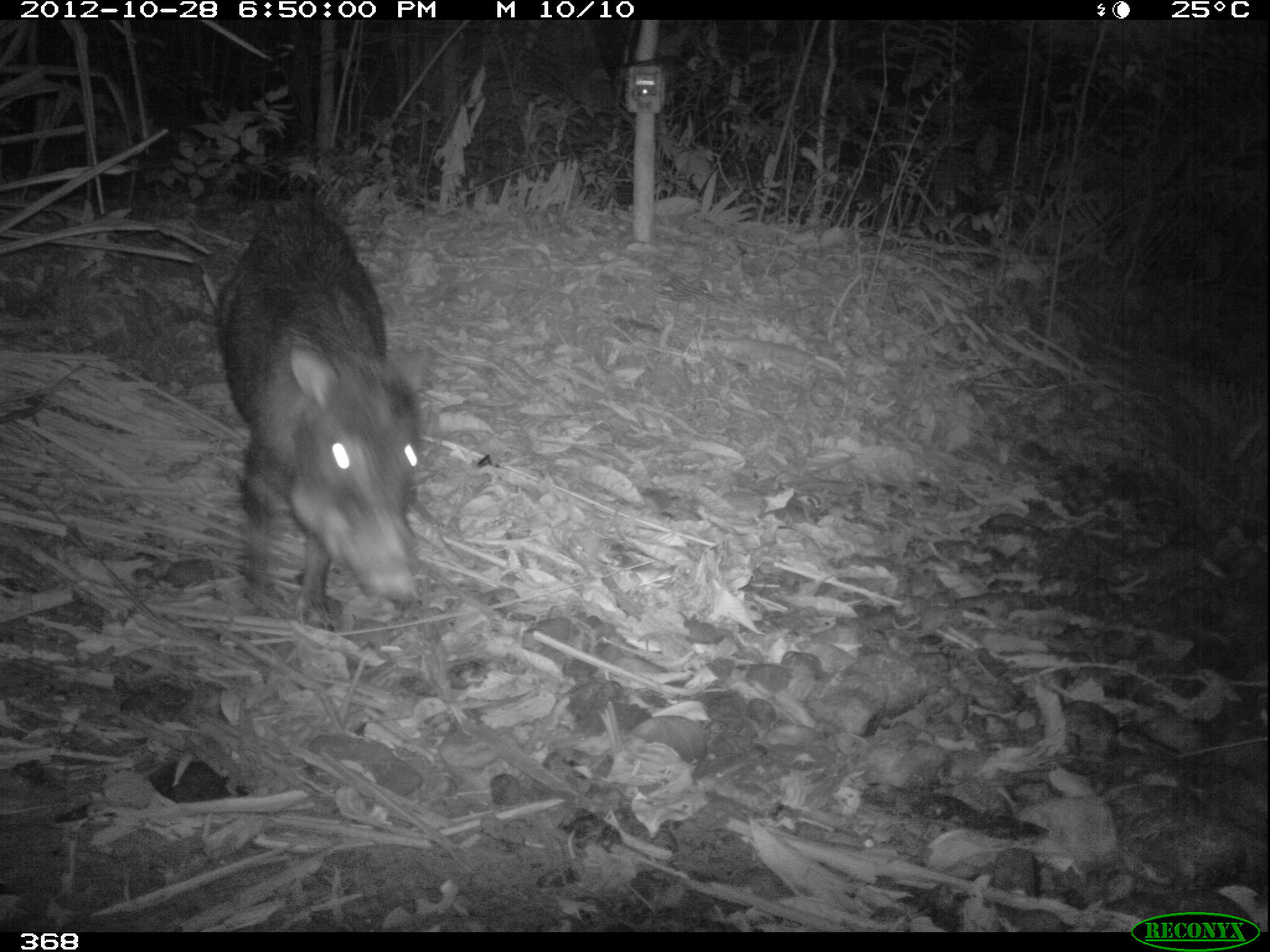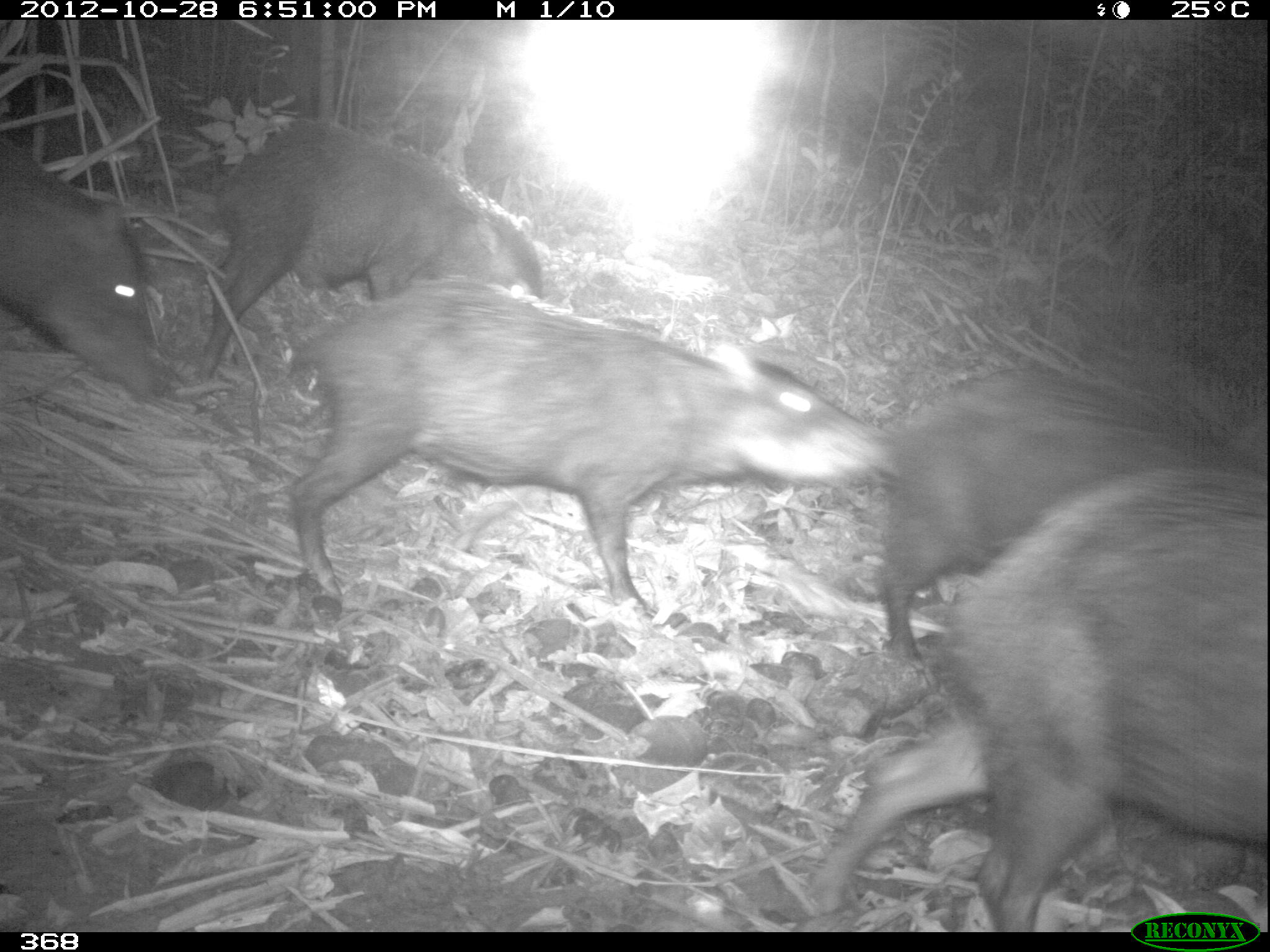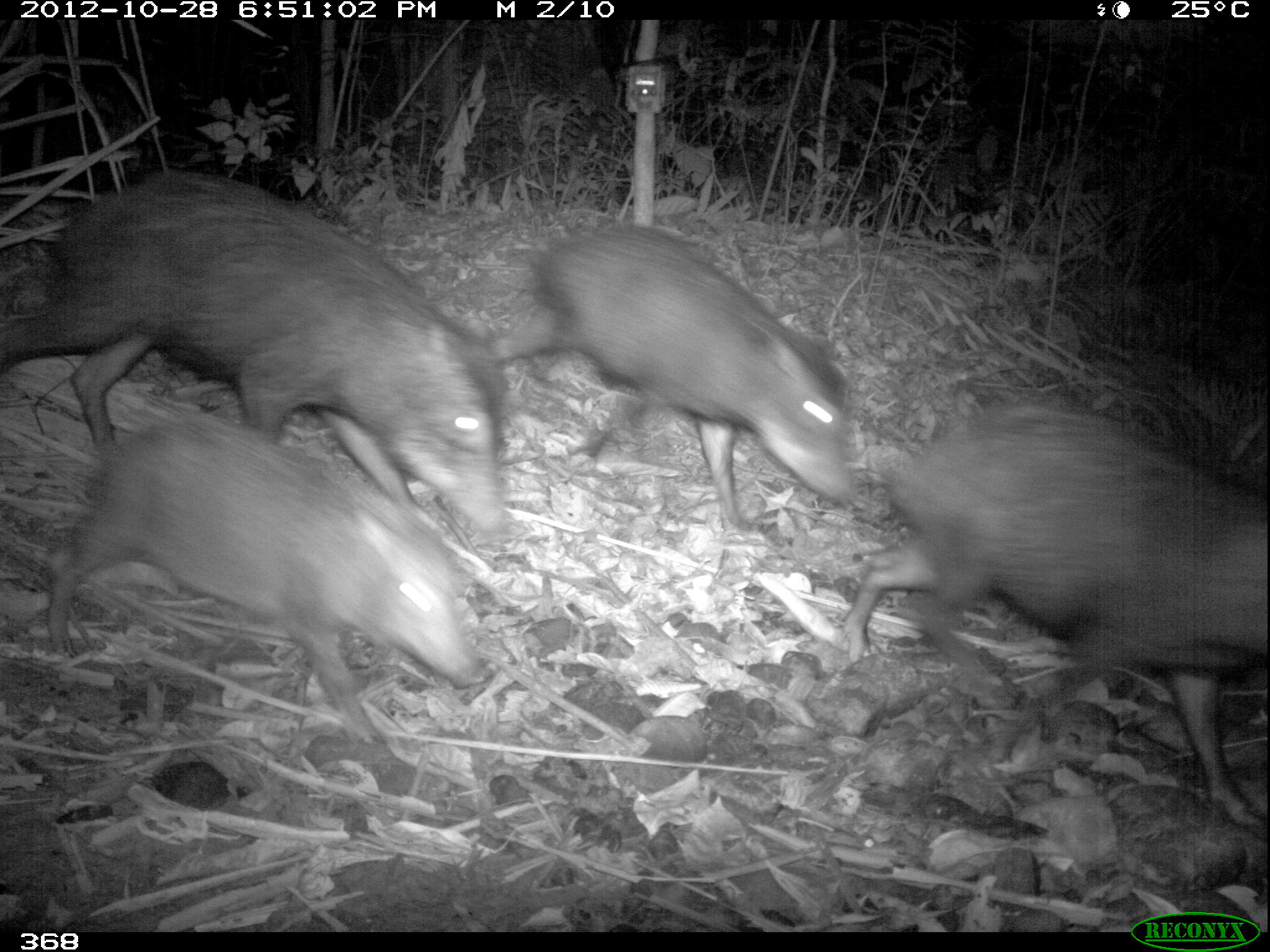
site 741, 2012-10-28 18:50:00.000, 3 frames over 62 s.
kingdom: Animalia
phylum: Chordata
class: Mammalia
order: Artiodactyla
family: Tayassuidae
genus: Tayassu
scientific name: Tayassu pecari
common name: white-lipped peccary